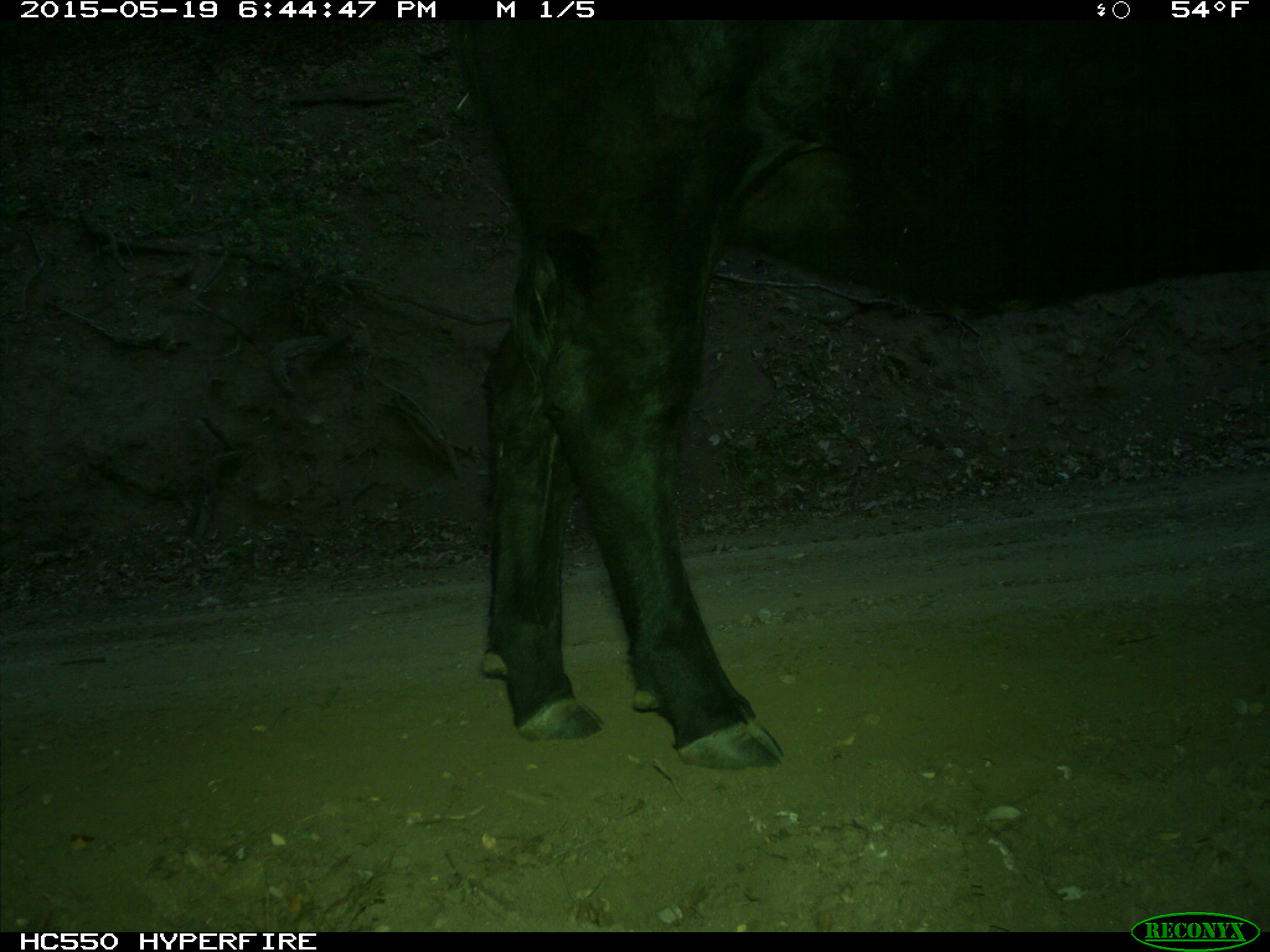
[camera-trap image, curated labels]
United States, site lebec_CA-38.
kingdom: Animalia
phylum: Chordata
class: Mammalia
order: Artiodactyla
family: Bovidae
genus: Bos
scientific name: Bos taurus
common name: domestic cow